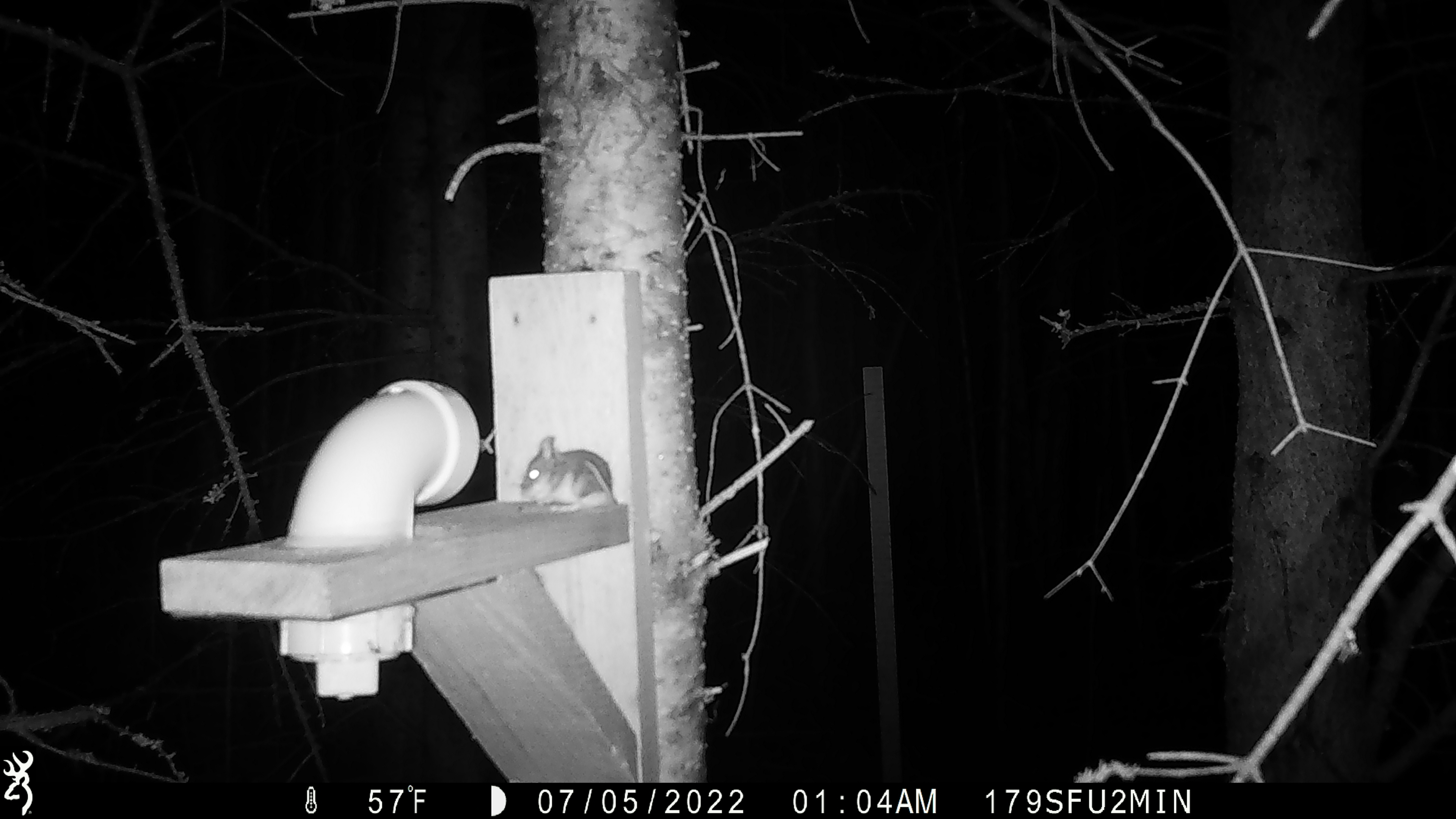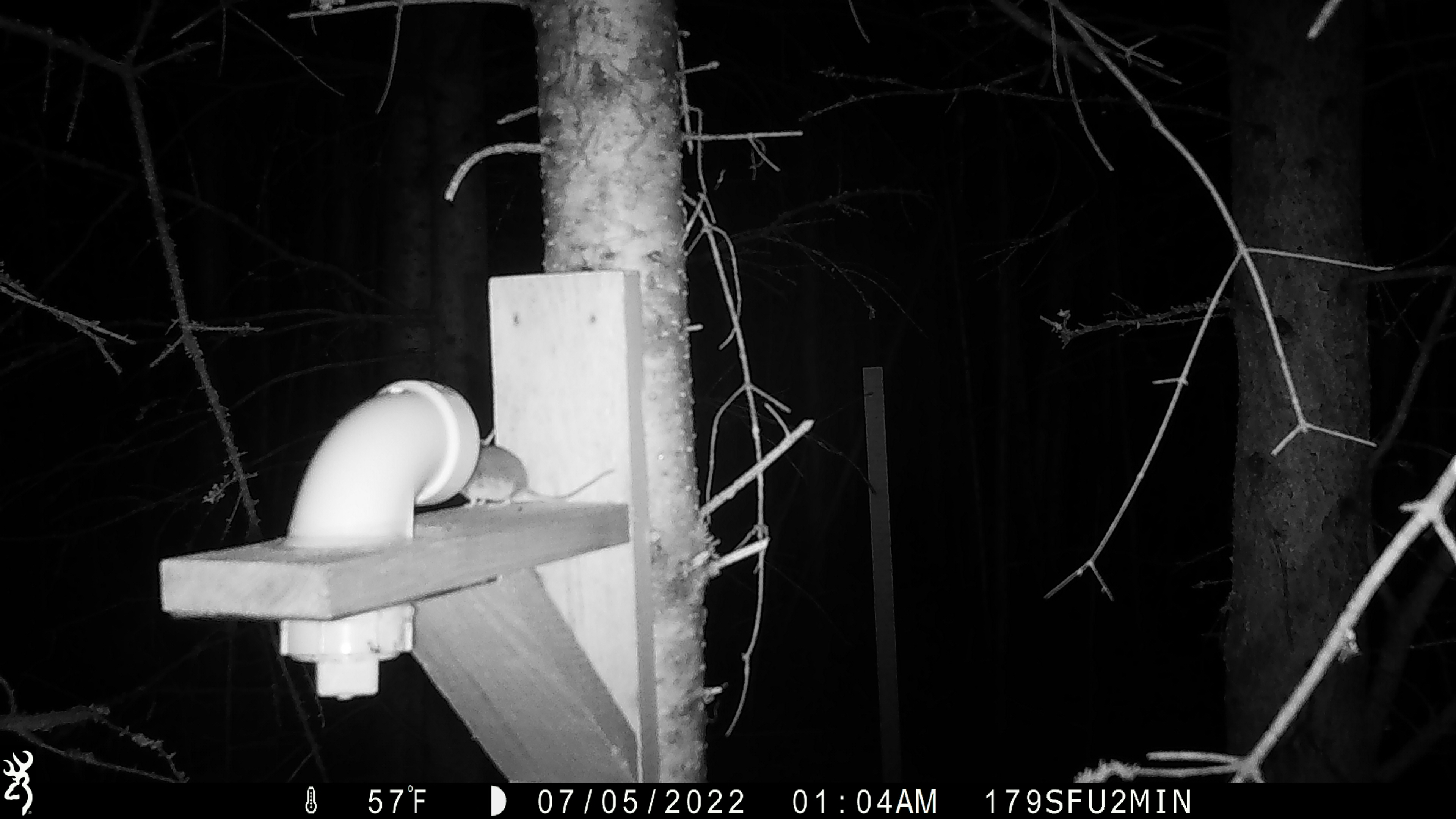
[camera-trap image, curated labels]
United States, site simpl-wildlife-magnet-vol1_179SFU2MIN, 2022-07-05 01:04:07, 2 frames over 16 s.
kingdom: Animalia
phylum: Chordata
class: Mammalia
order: Rodentia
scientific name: Rodentia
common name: mouse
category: mouse sp.